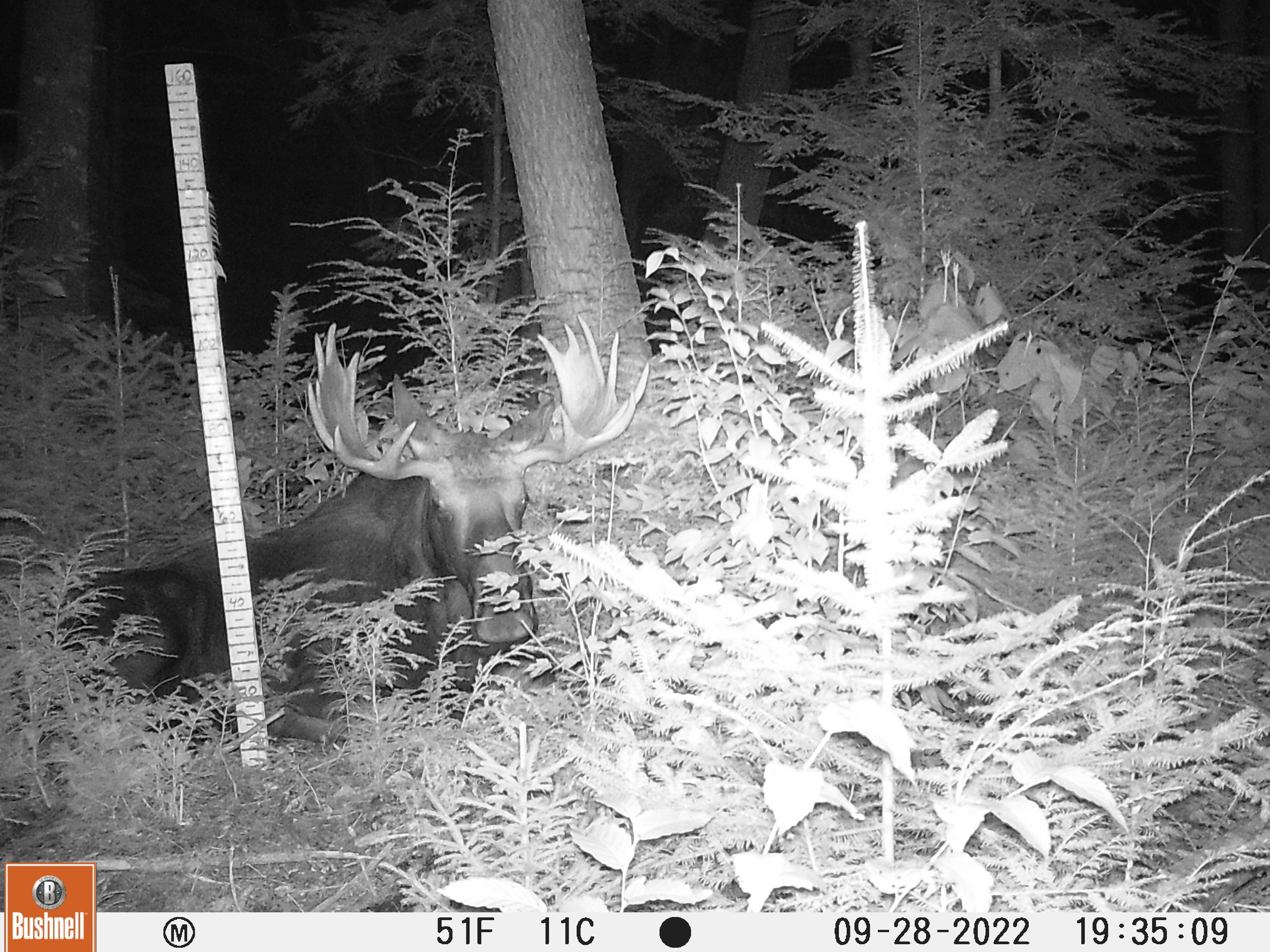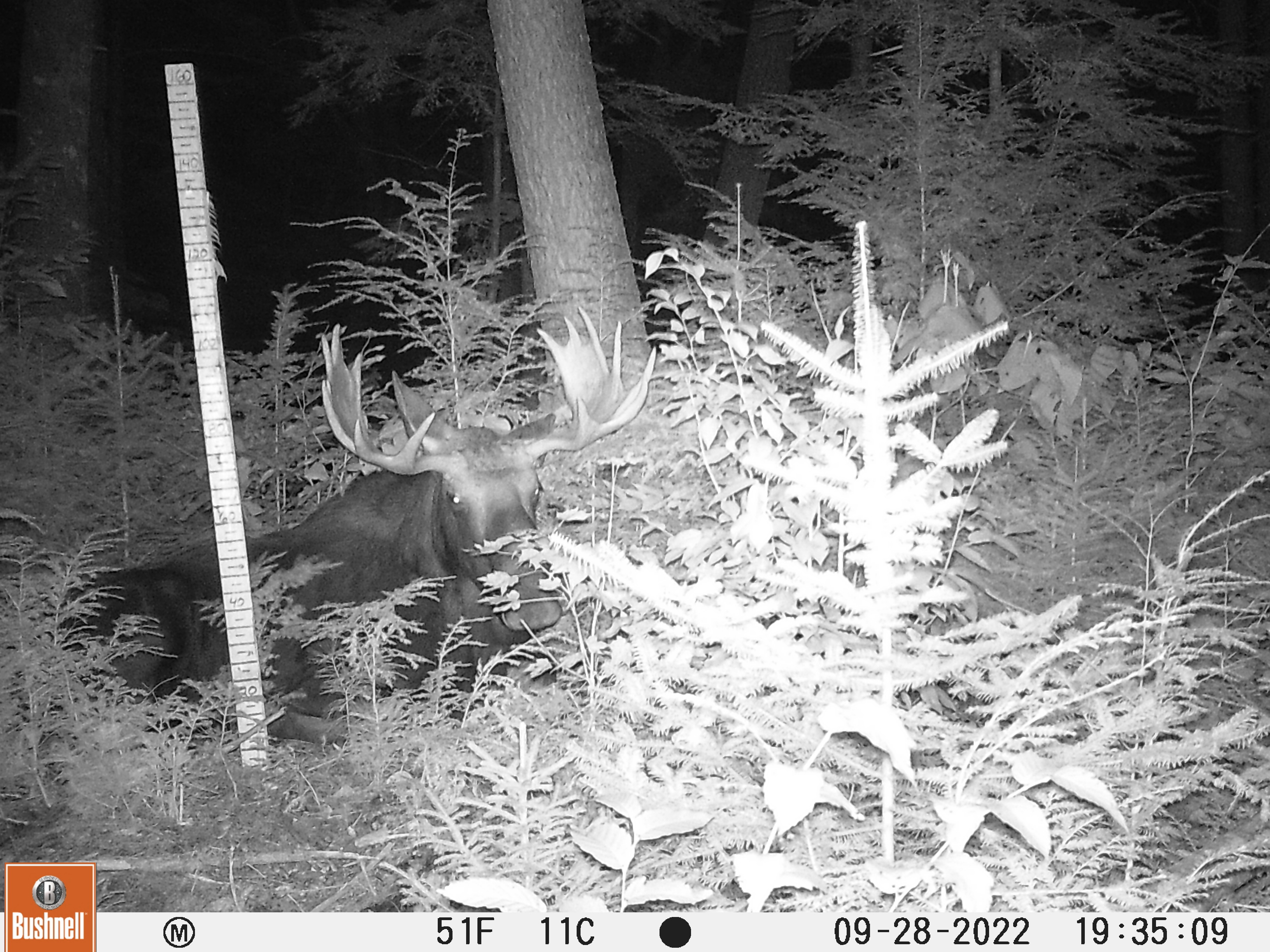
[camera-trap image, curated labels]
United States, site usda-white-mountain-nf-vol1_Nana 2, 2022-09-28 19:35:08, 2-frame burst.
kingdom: Animalia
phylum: Chordata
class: Mammalia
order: Artiodactyla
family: Cervidae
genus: Alces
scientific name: Alces alces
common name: moose